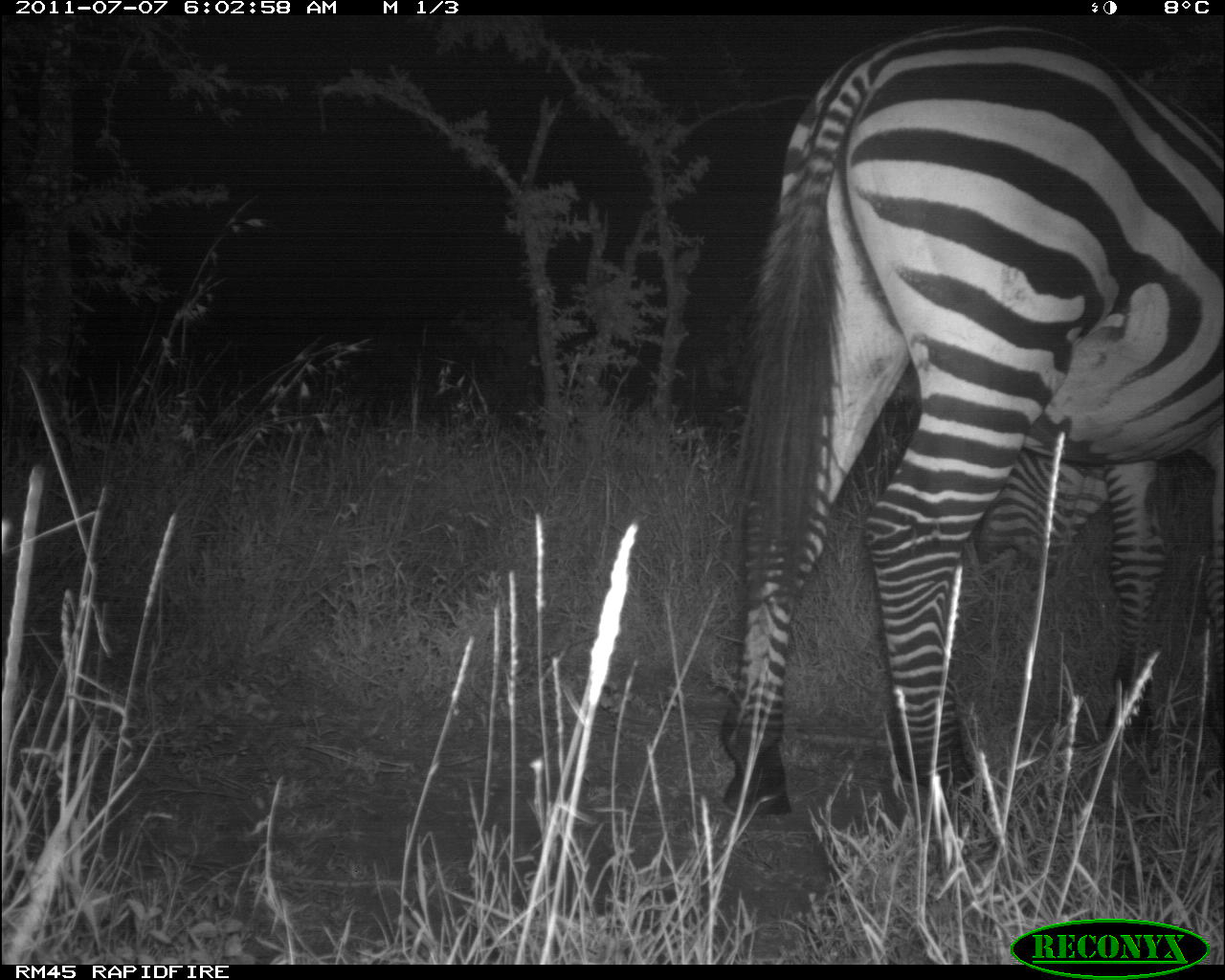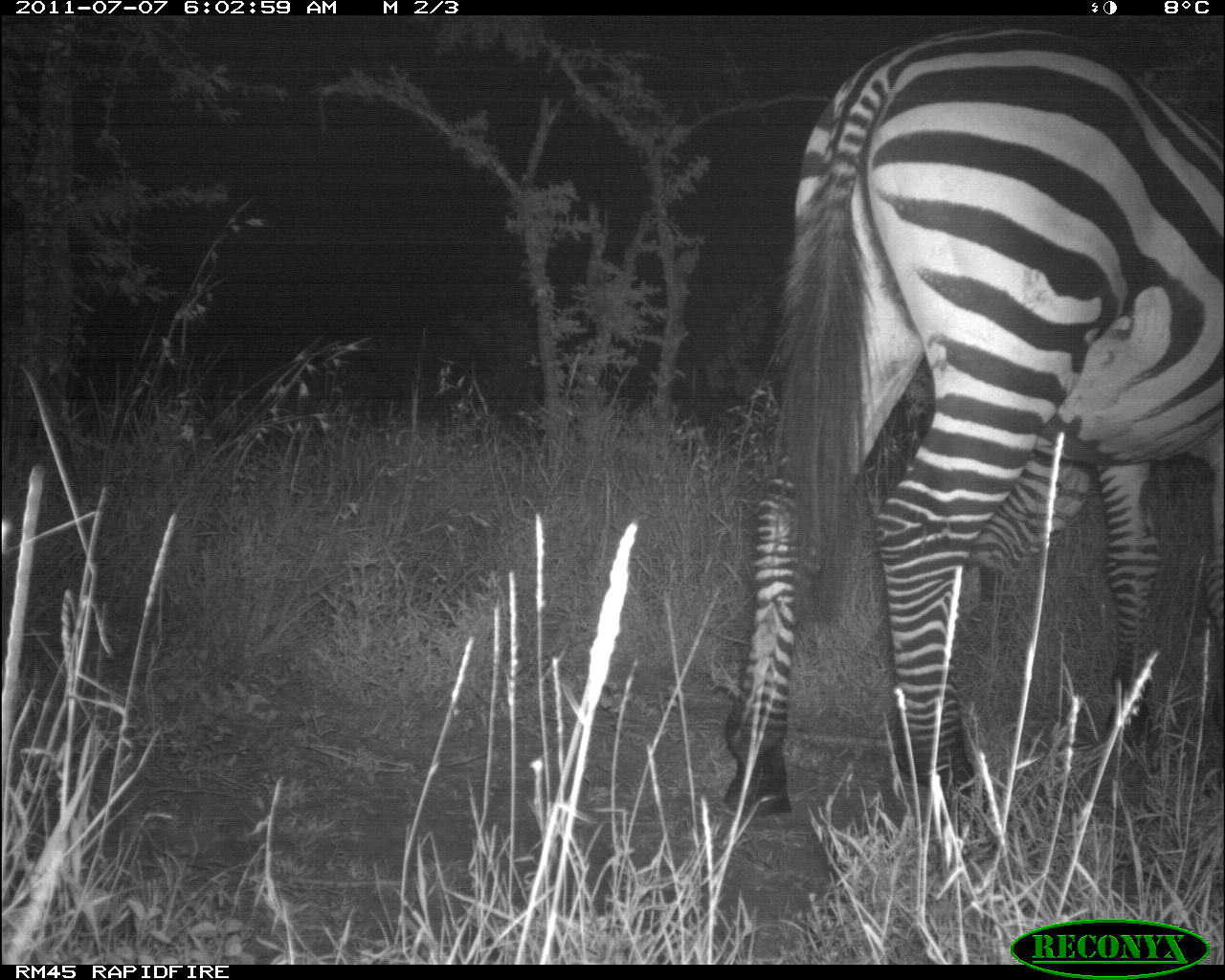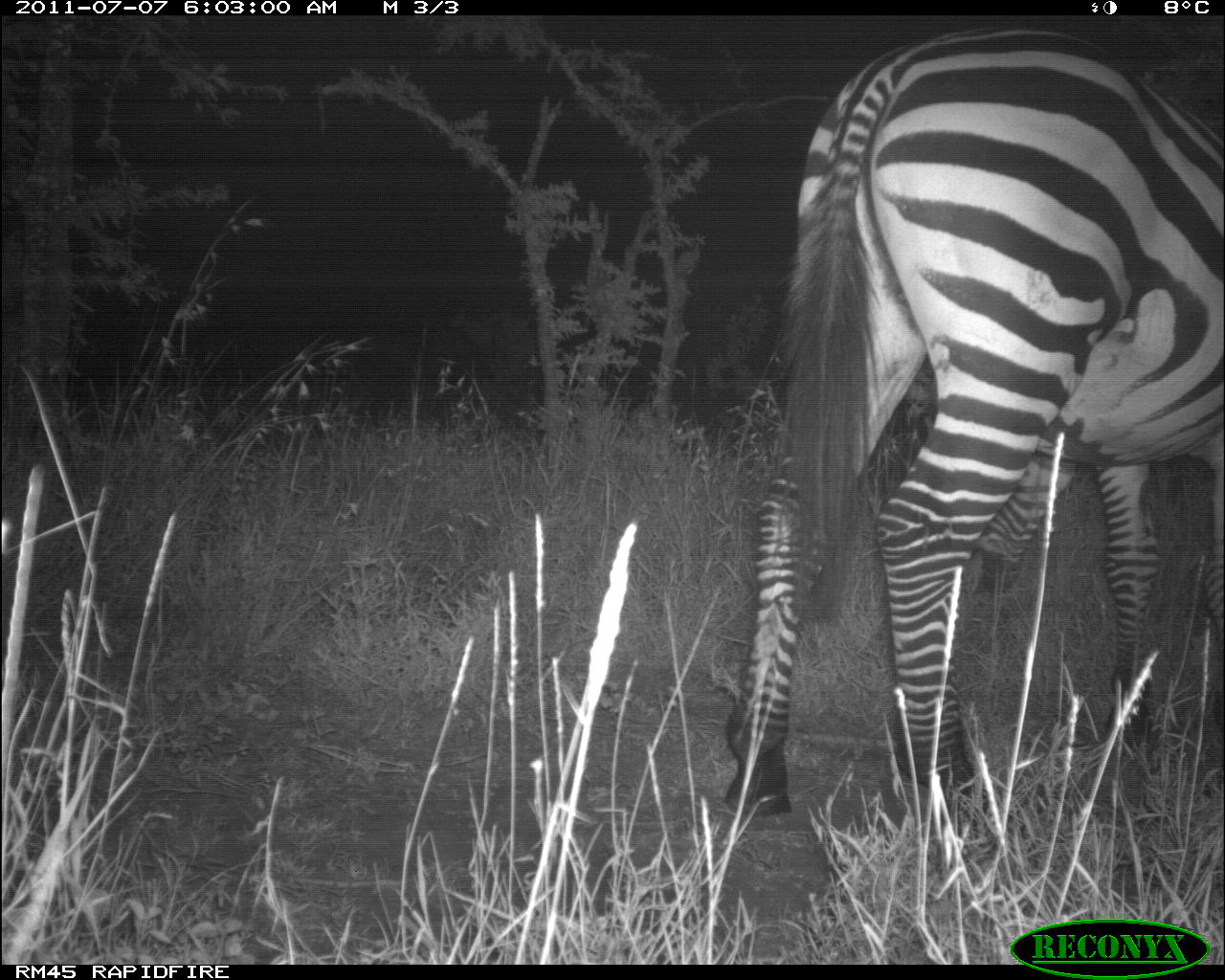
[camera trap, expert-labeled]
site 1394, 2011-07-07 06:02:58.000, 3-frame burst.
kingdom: Animalia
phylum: Chordata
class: Mammalia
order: Perissodactyla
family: Equidae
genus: Equus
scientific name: Equus quagga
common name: plains zebra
Equus quagga (plains zebra), count 1.